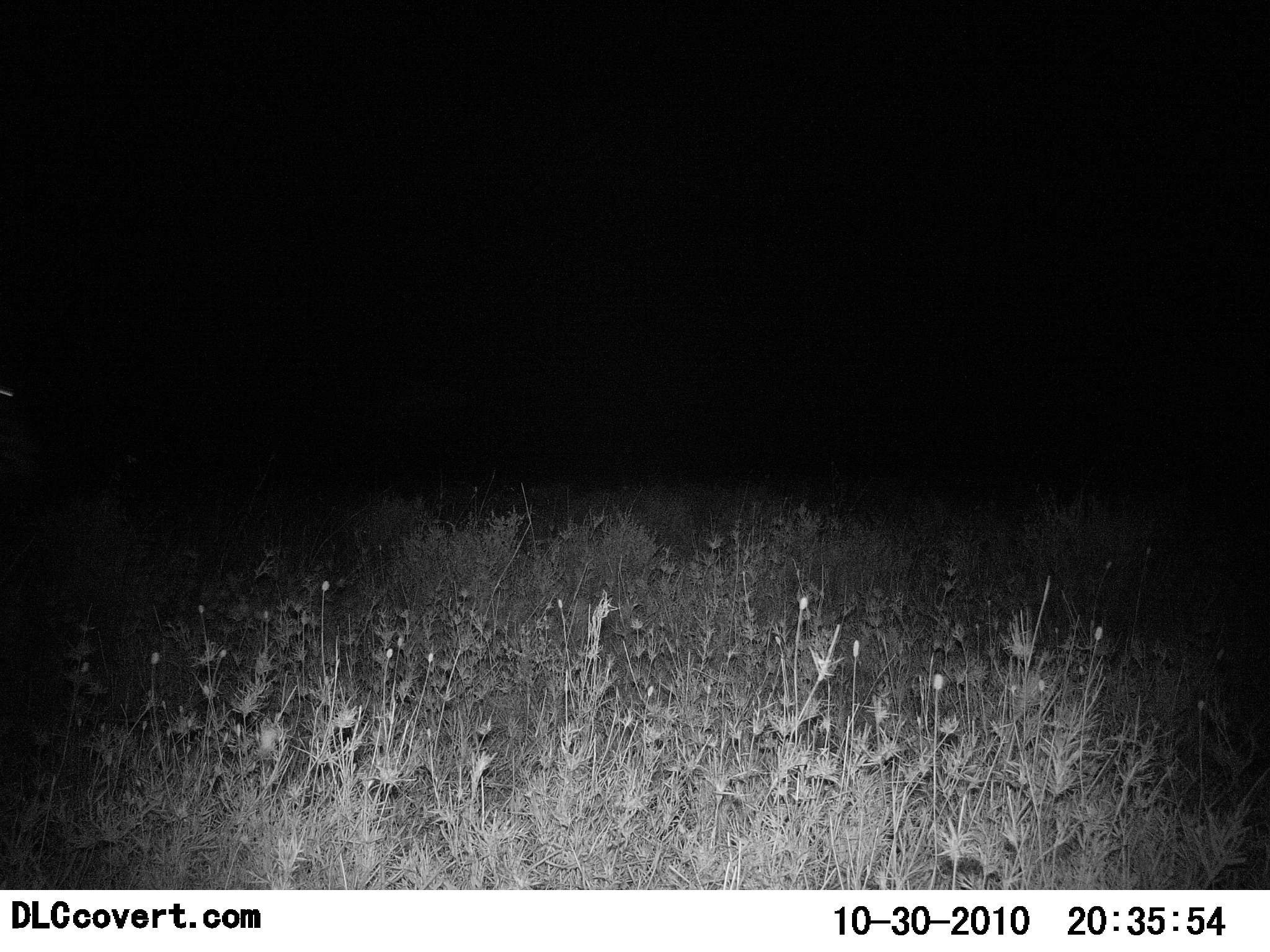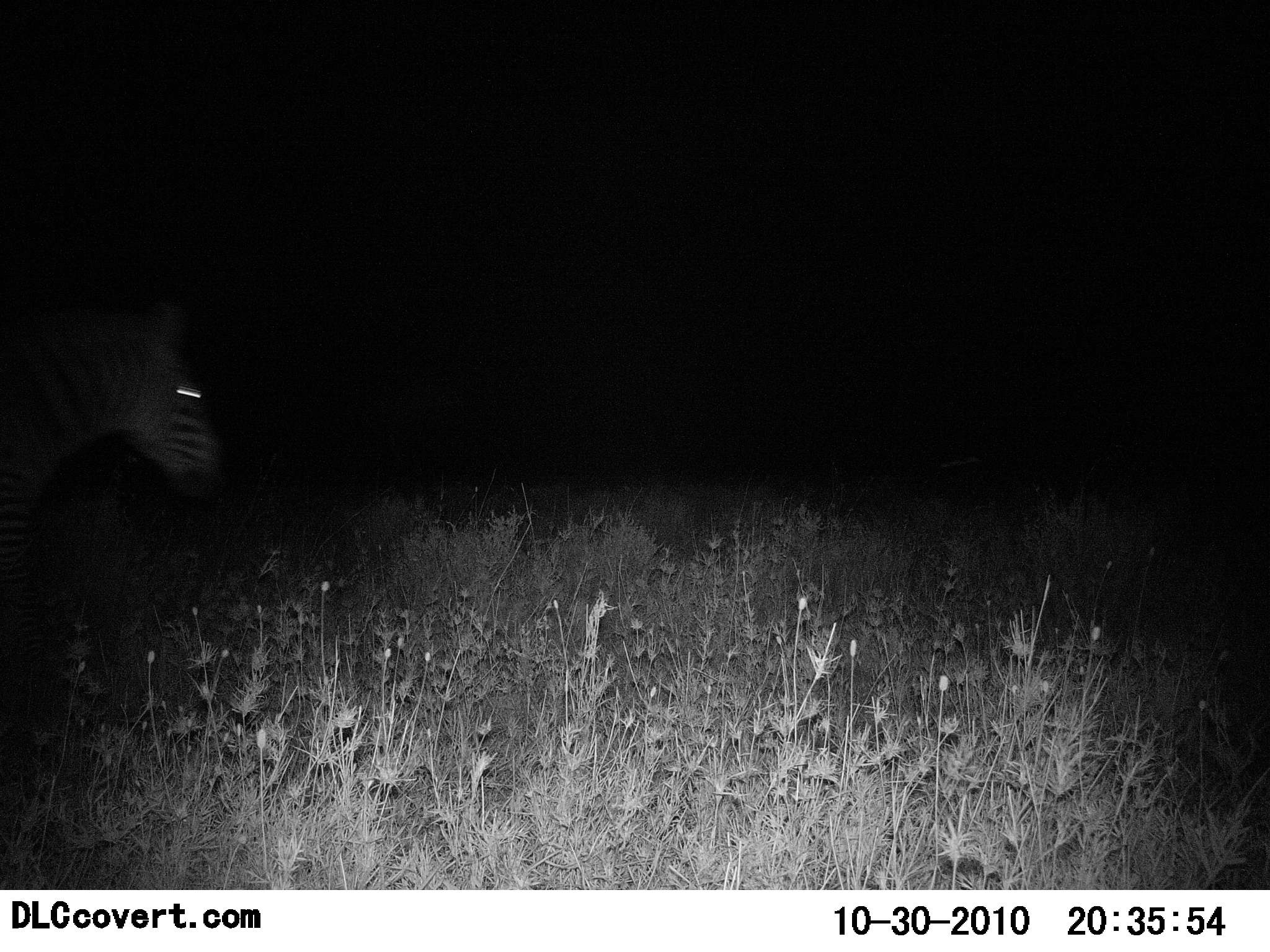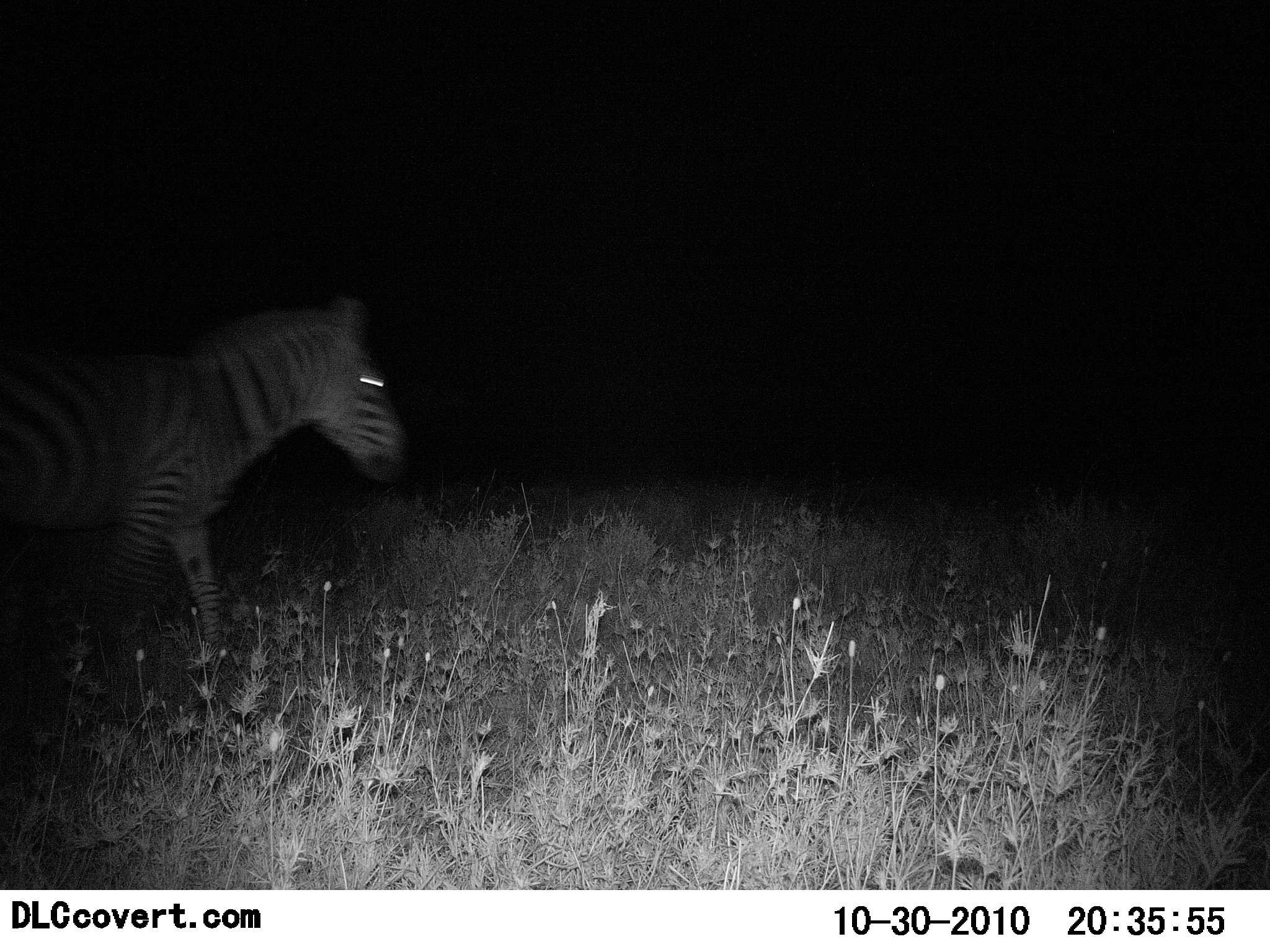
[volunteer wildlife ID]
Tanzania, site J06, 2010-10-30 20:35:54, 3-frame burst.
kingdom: Animalia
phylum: Chordata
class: Mammalia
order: Perissodactyla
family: Equidae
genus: Equus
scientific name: Equus quagga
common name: plains zebra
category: zebra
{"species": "zebra (plains zebra) (Equus quagga)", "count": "1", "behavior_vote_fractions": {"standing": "13%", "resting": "0%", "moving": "93%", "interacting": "0%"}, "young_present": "0%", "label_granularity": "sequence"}